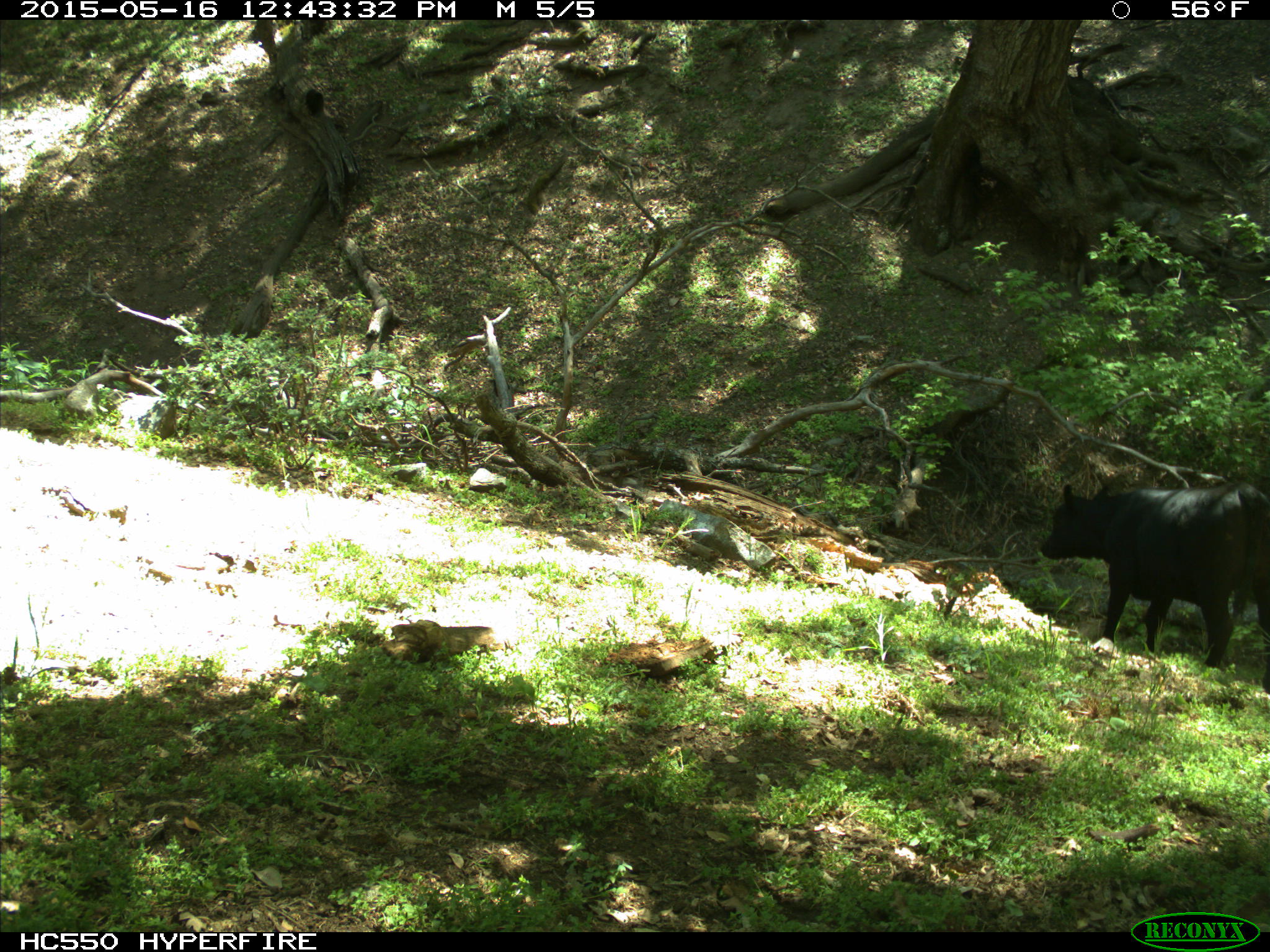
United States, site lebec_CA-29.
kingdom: Animalia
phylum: Chordata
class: Mammalia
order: Artiodactyla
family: Bovidae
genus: Bos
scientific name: Bos taurus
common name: domestic cow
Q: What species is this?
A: Bos taurus (domestic cow).